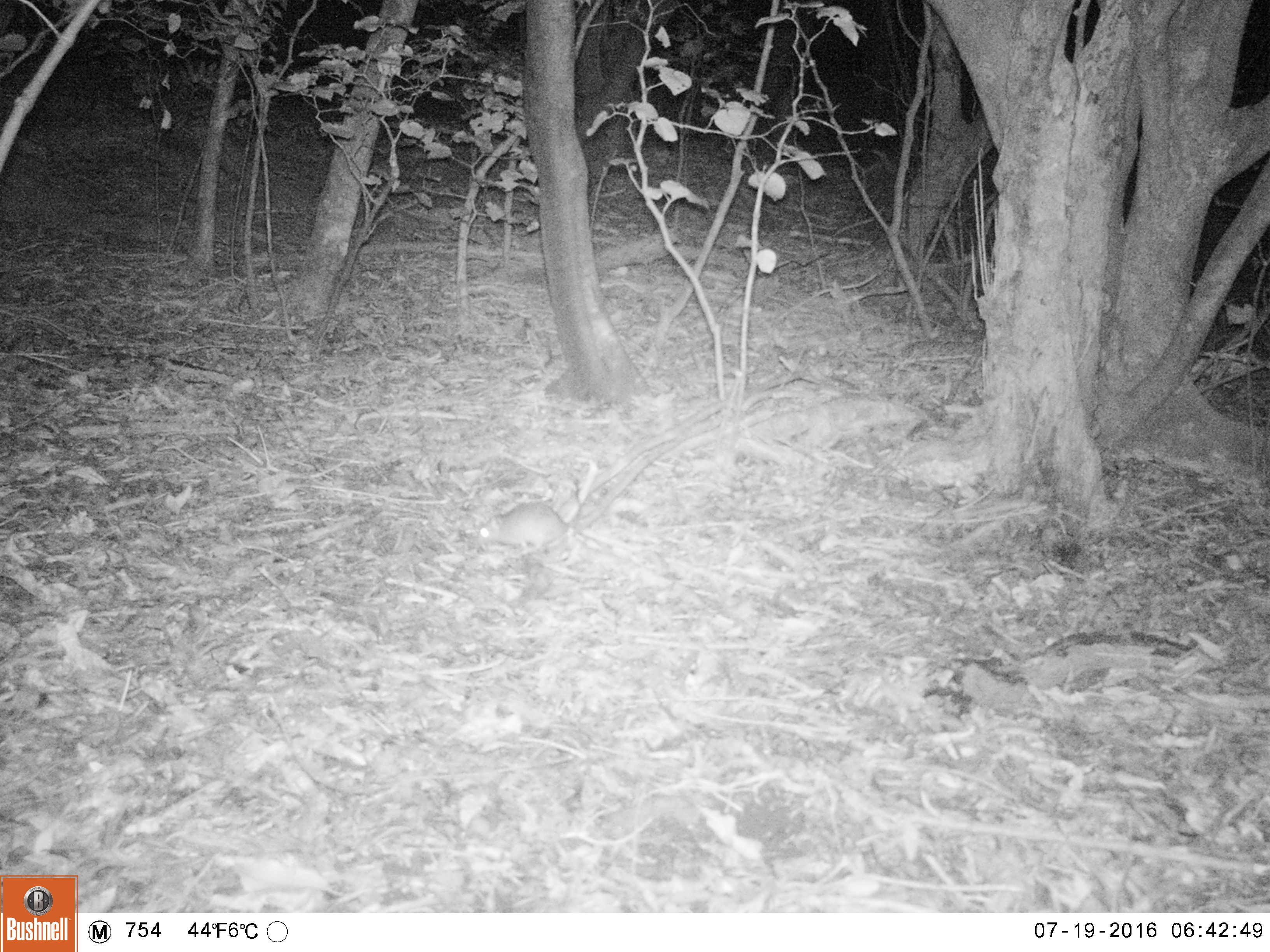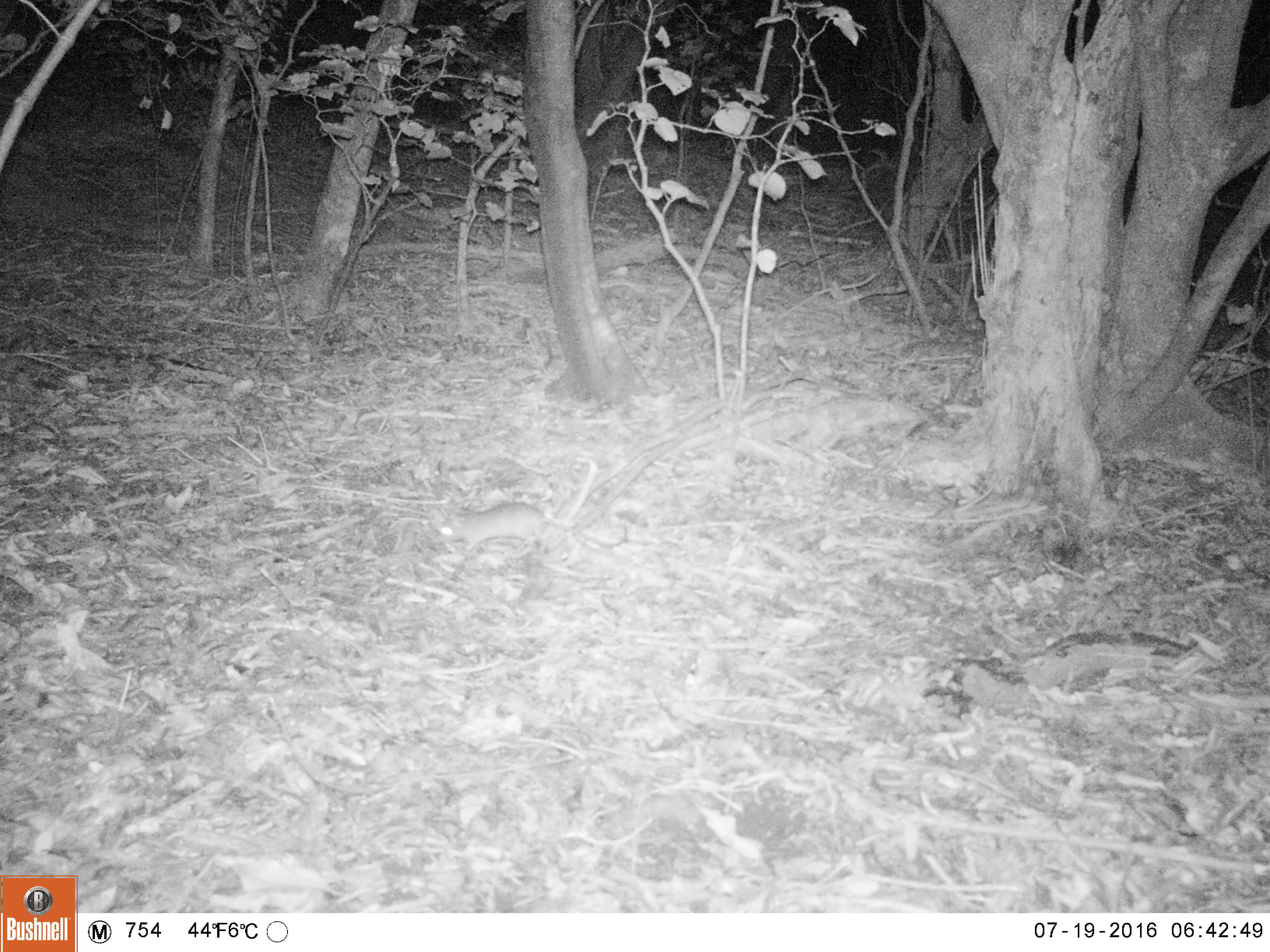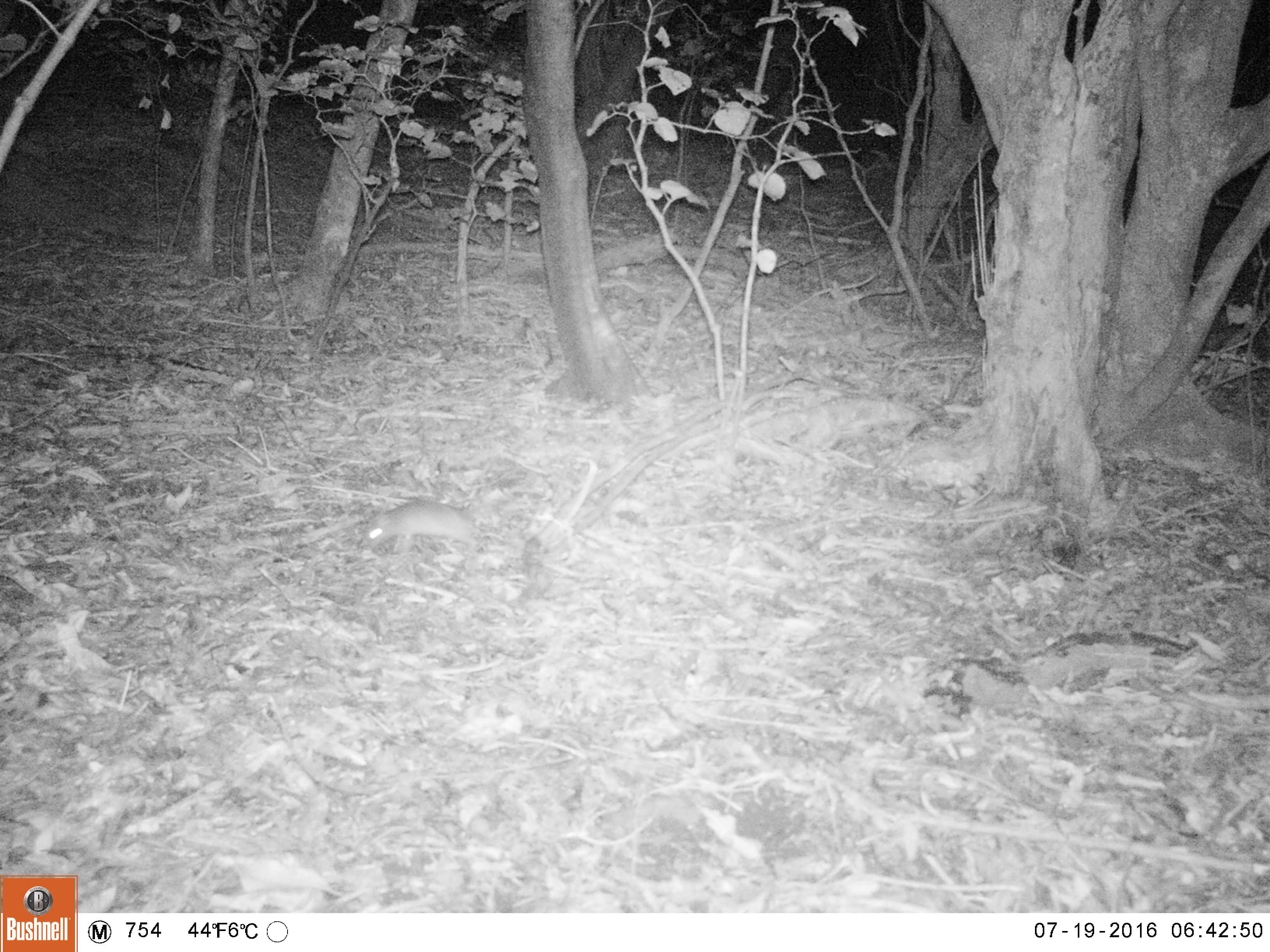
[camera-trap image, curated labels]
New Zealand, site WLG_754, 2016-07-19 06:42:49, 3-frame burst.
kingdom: Animalia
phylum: Chordata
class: Mammalia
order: Rodentia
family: Muridae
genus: Rattus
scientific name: Rattus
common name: rat